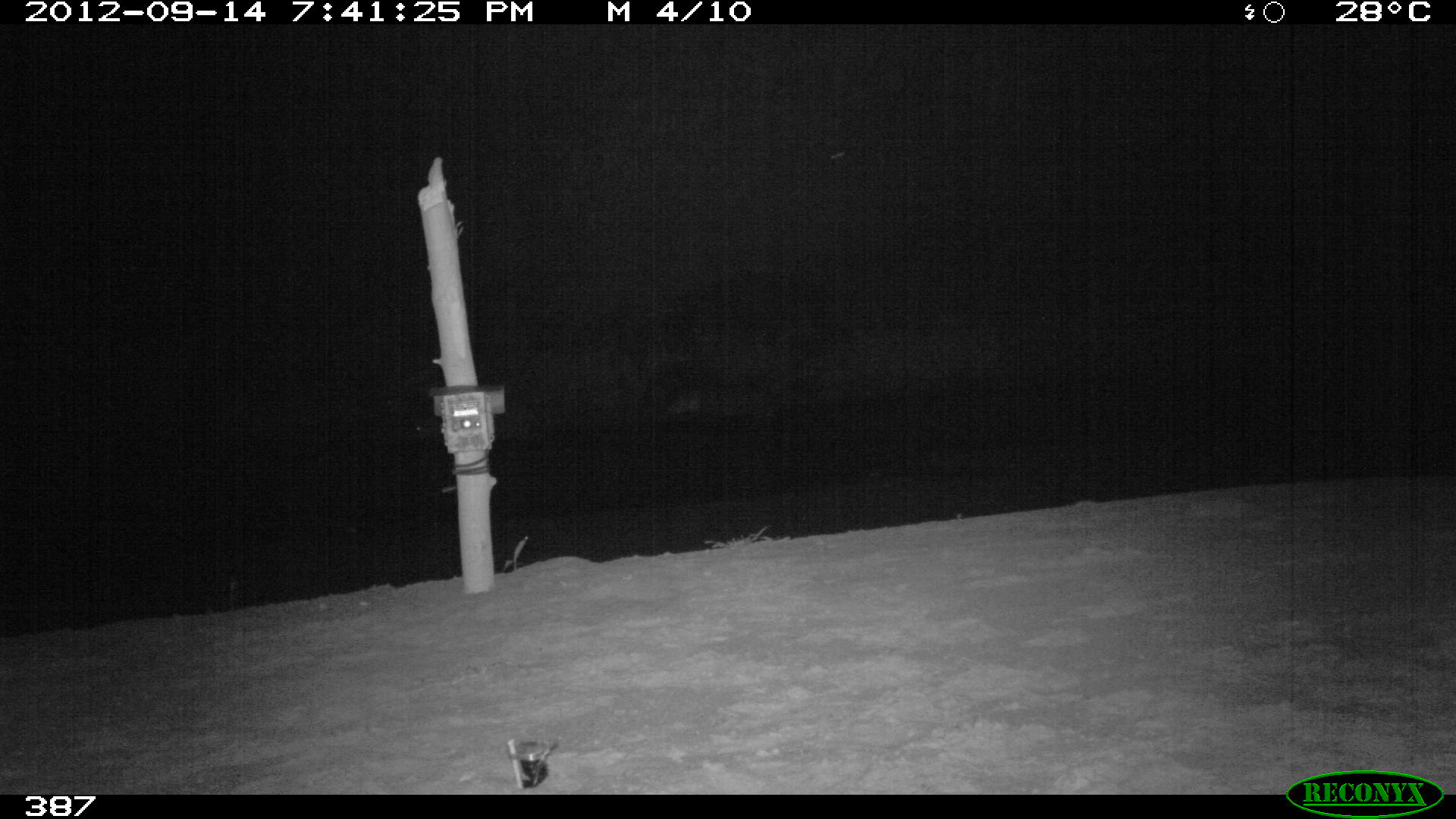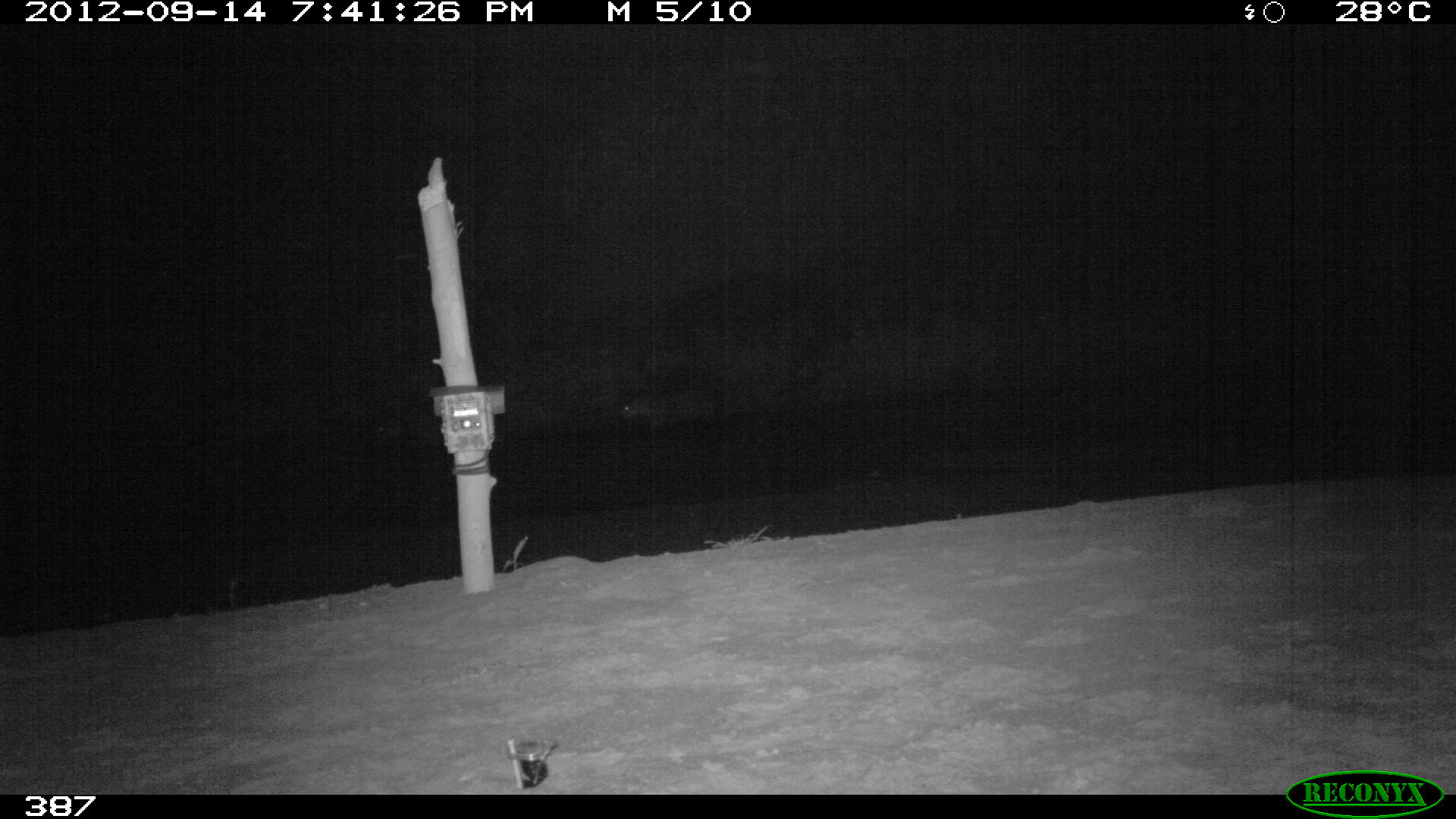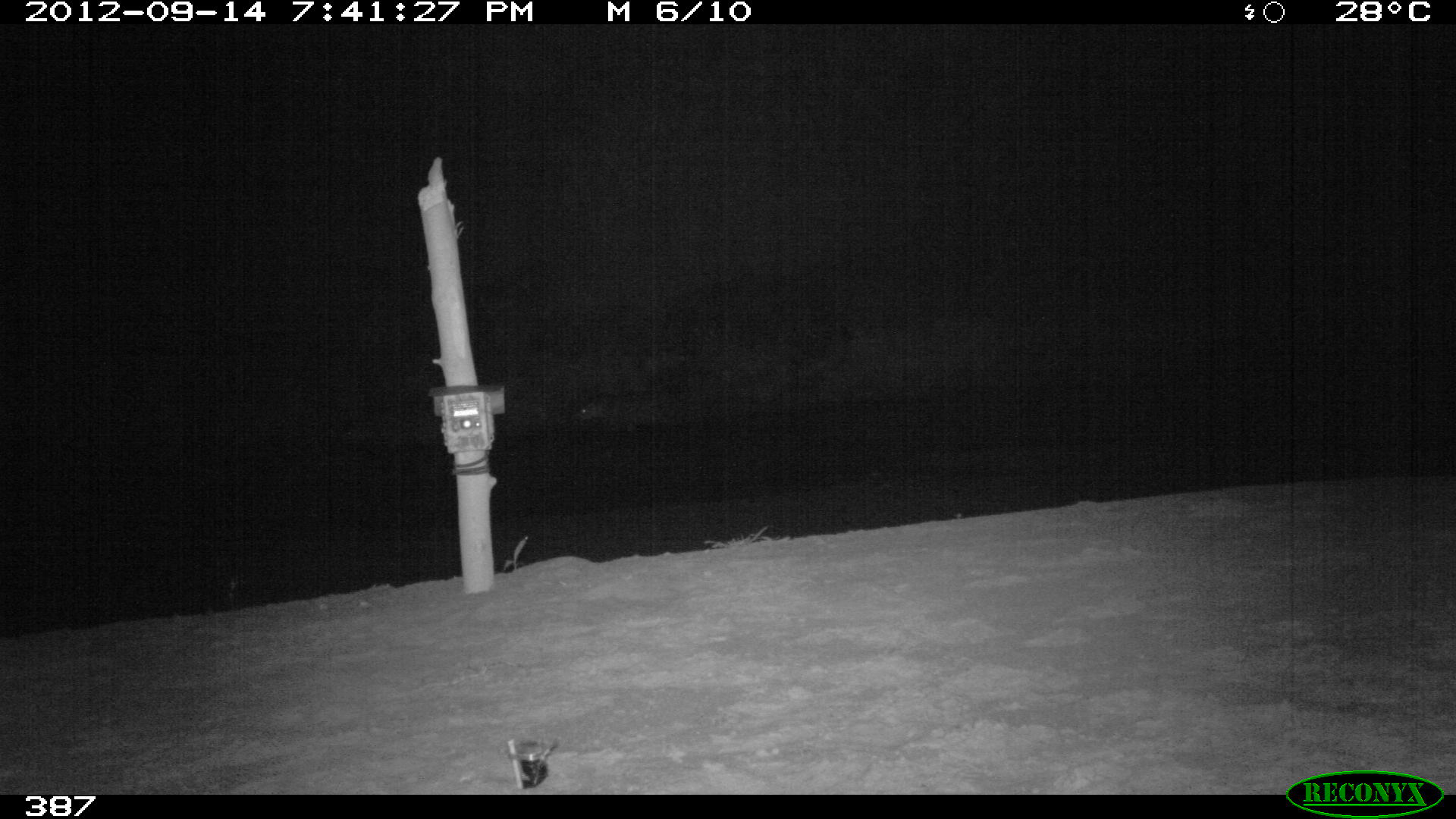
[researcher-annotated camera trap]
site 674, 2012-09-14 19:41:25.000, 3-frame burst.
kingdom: Animalia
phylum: Chordata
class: Mammalia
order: Perissodactyla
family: Tapiridae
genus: Tapirus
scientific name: Tapirus terrestris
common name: south american tapir